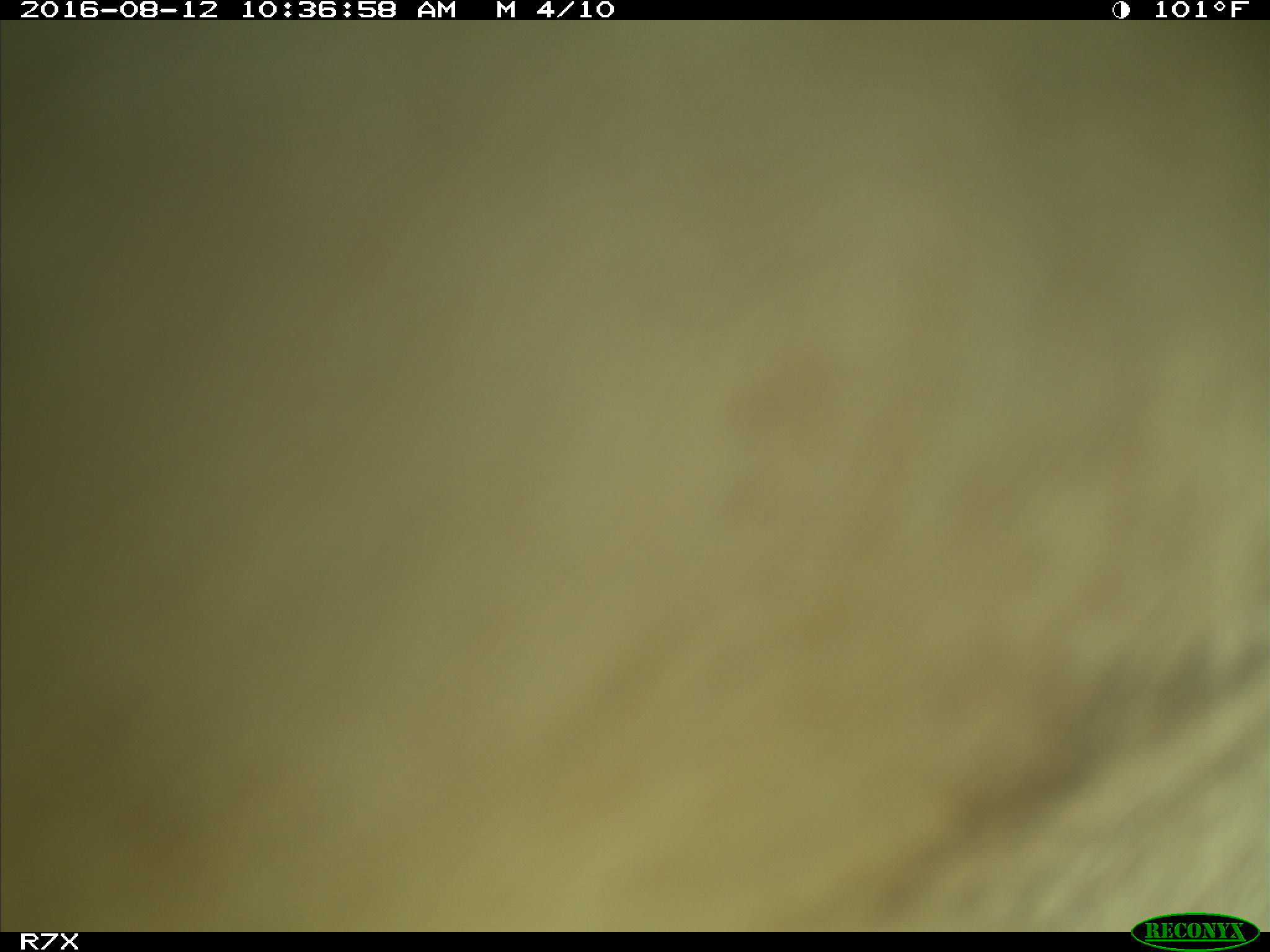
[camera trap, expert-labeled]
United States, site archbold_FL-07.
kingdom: Animalia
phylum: Chordata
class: Mammalia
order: Artiodactyla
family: Bovidae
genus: Bos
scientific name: Bos taurus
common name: domestic cow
Bos taurus (domestic cow).